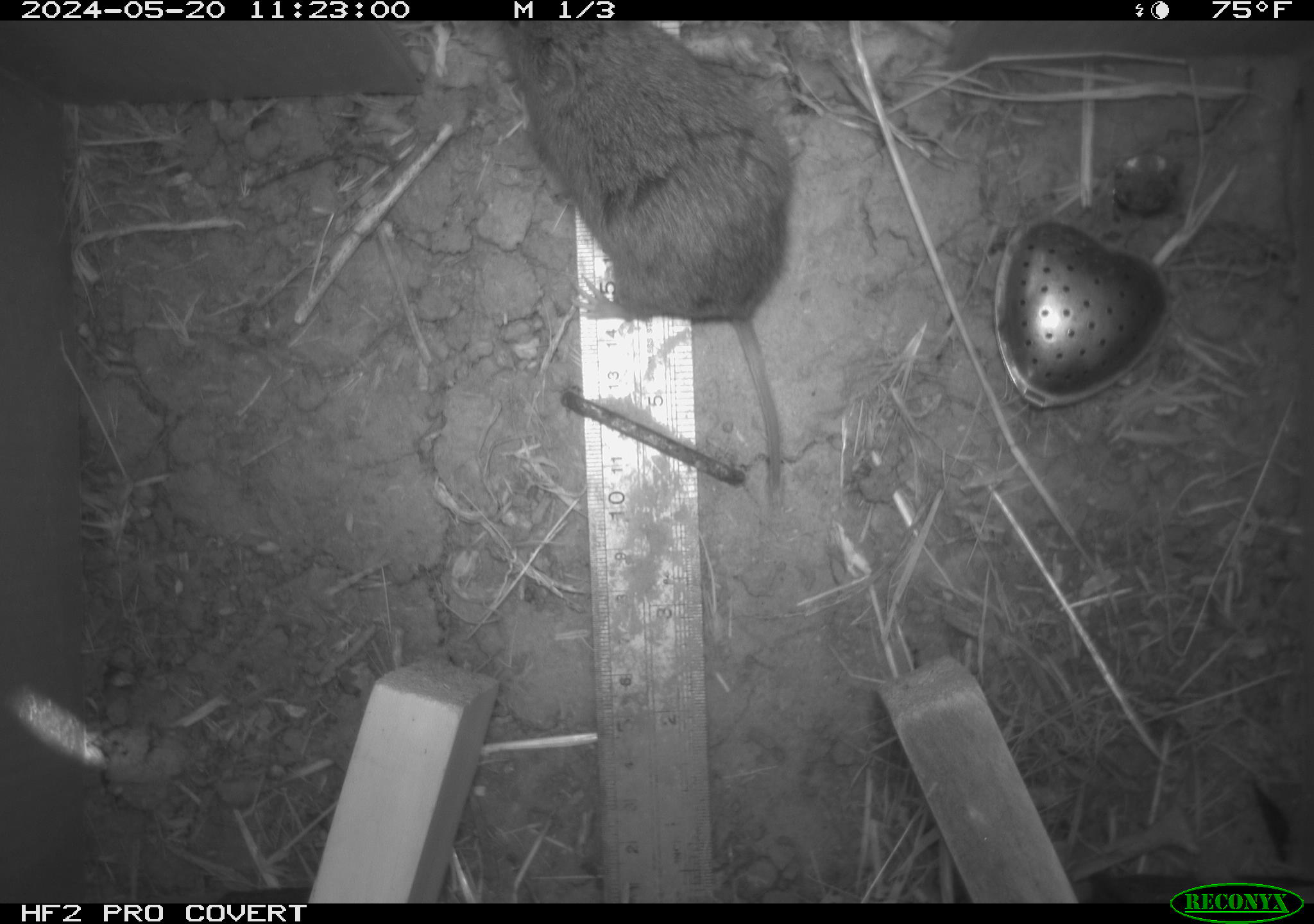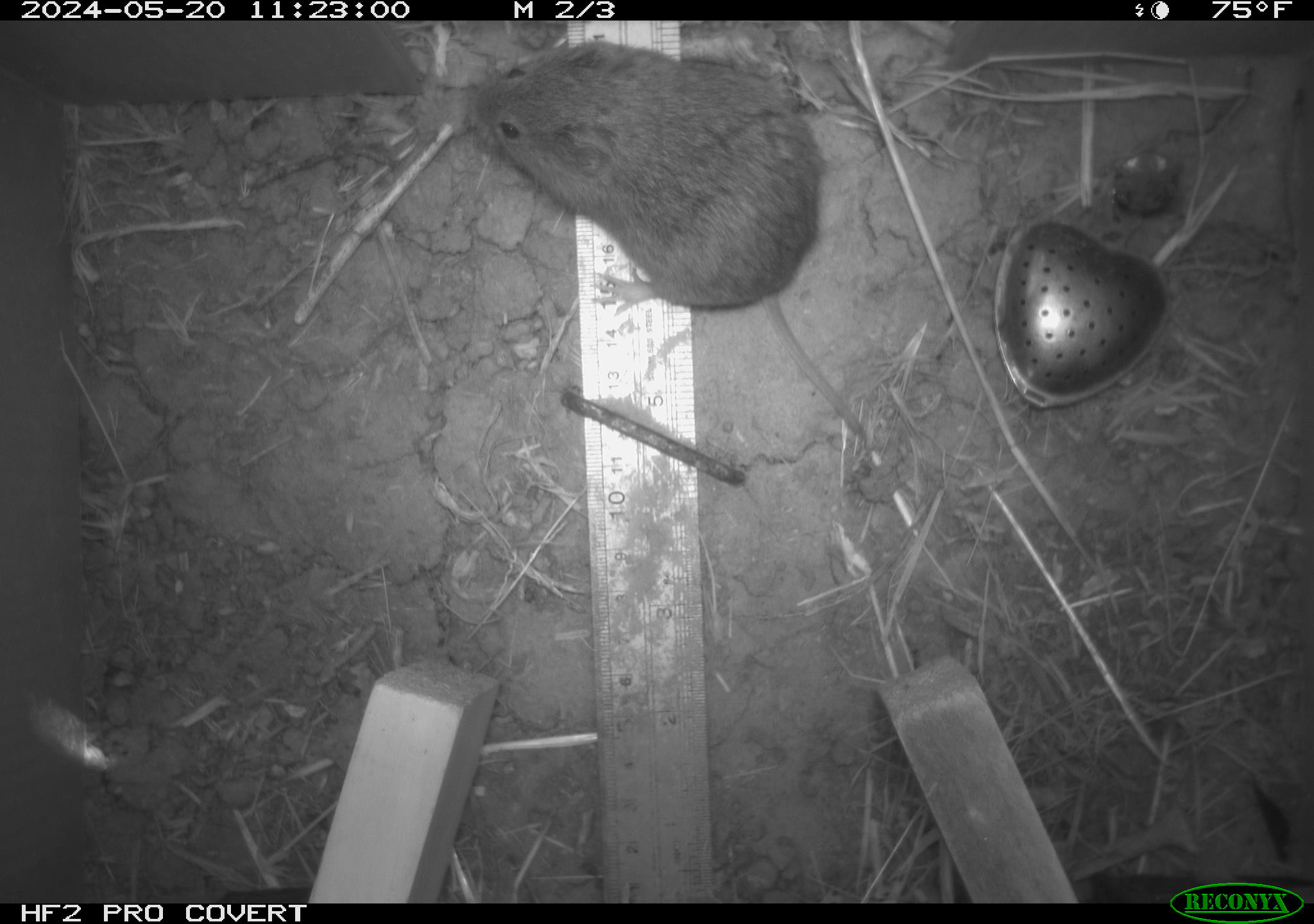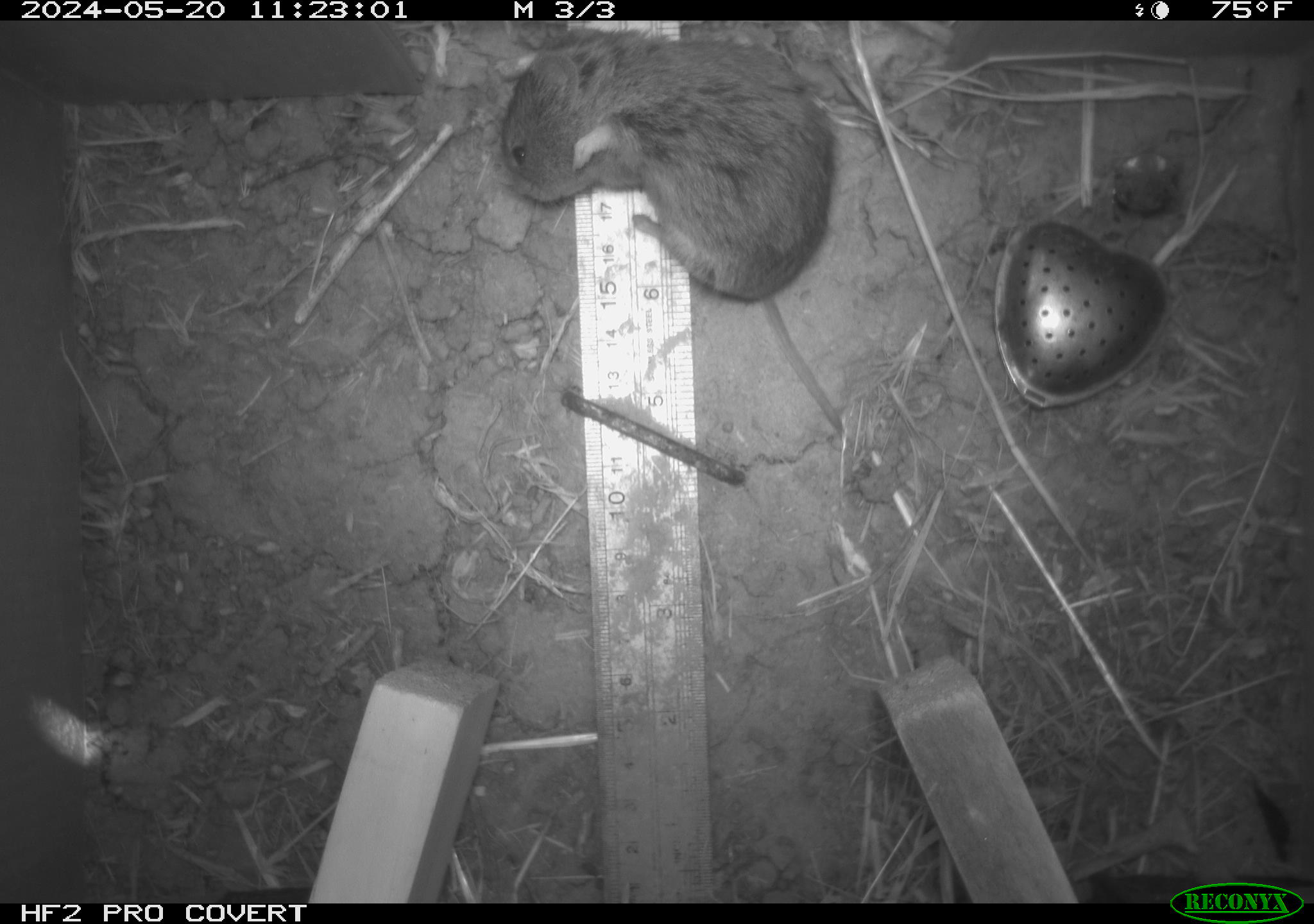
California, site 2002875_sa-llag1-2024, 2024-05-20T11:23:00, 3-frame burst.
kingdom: Animalia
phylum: Chordata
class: Mammalia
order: Rodentia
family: Cricetidae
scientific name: Arvicolinae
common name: voles, lemmings, and muskrats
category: arvicolinae subfamily